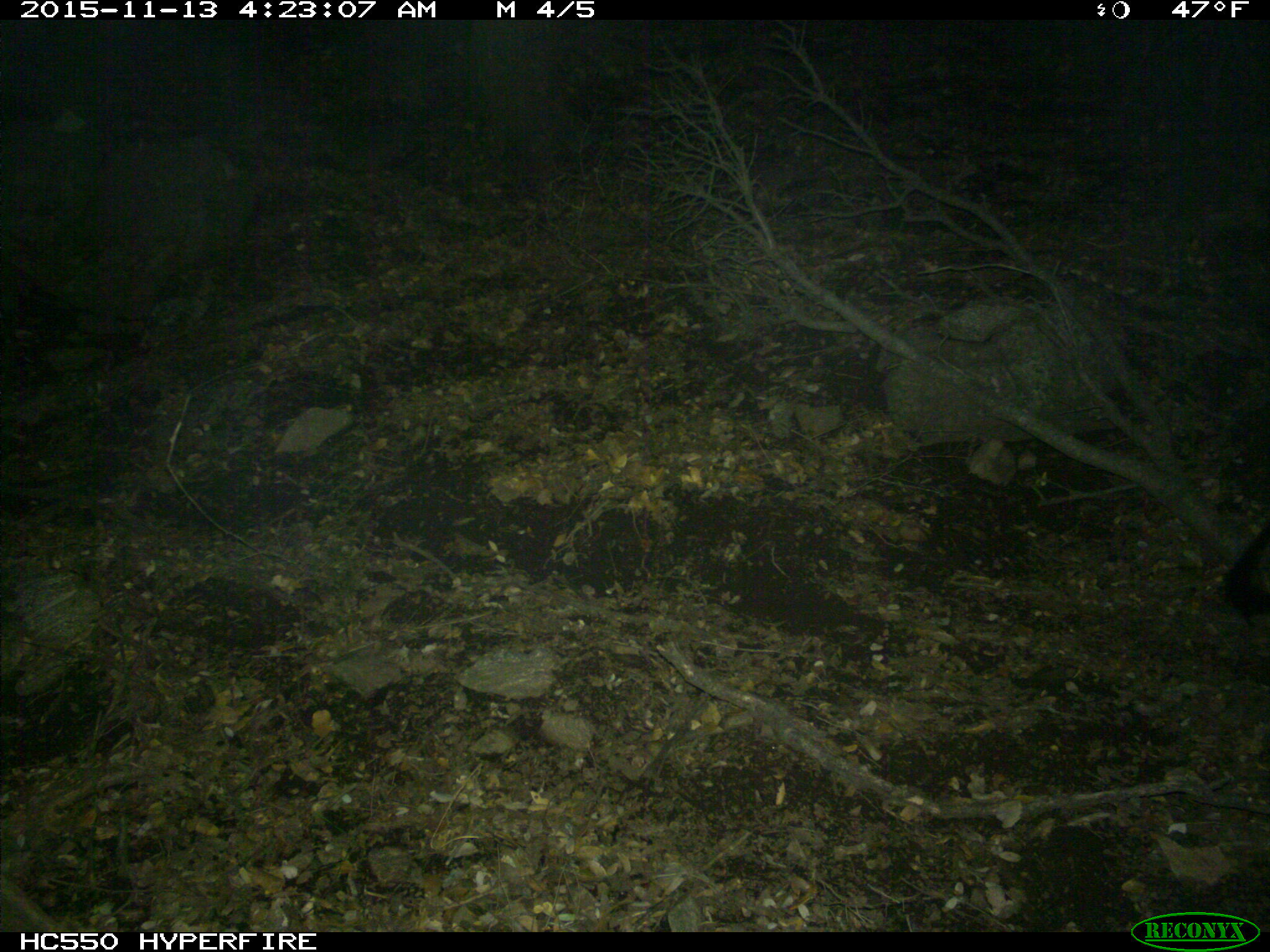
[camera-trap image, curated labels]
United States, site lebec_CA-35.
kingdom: Animalia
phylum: Chordata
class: Mammalia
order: Carnivora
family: Canidae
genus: Urocyon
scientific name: Urocyon cinereoargenteus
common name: gray fox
Urocyon cinereoargenteus (gray fox).